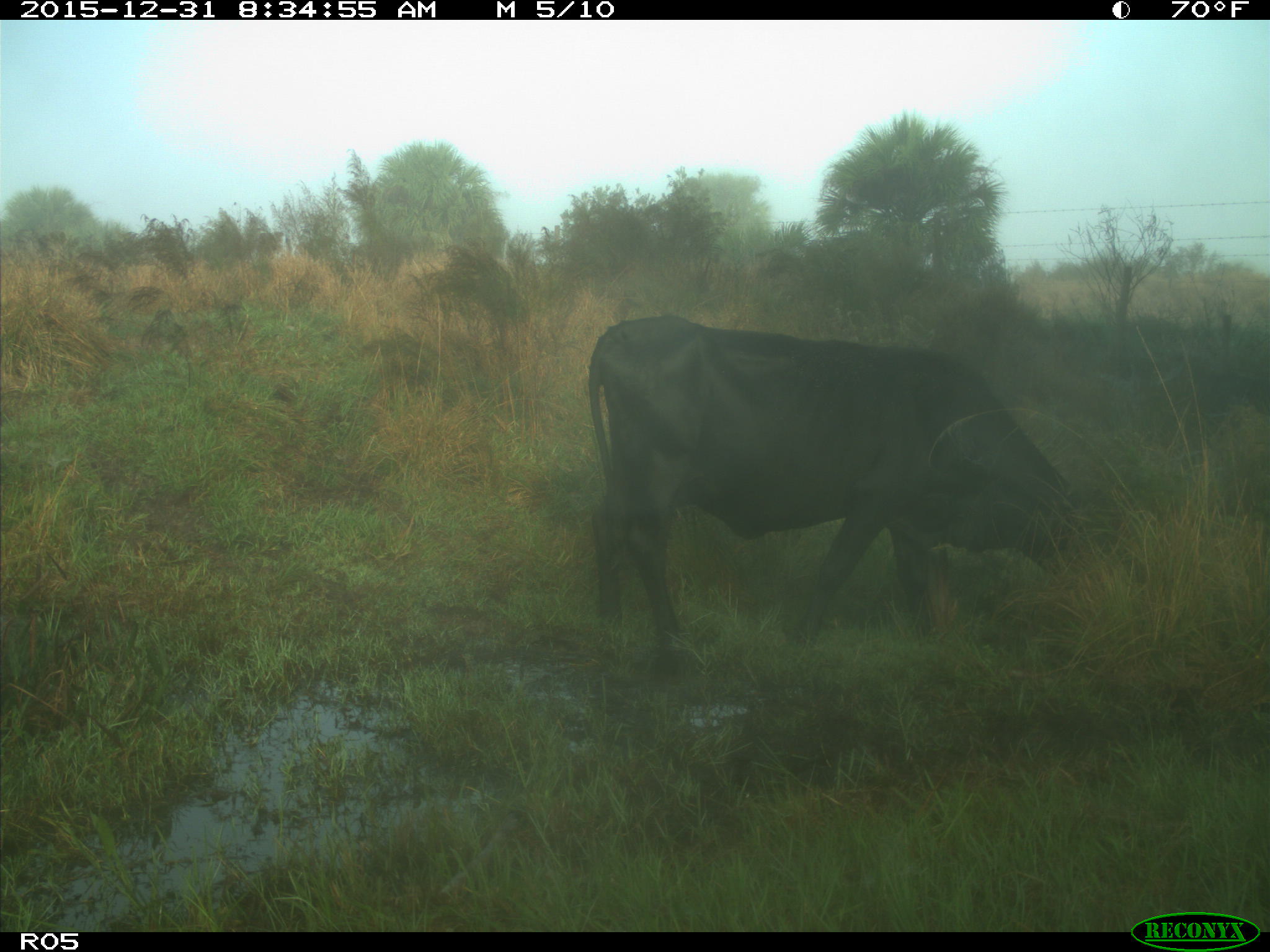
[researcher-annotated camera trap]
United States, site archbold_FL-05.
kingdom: Animalia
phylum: Chordata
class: Mammalia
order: Artiodactyla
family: Bovidae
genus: Bos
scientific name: Bos taurus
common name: domestic cow